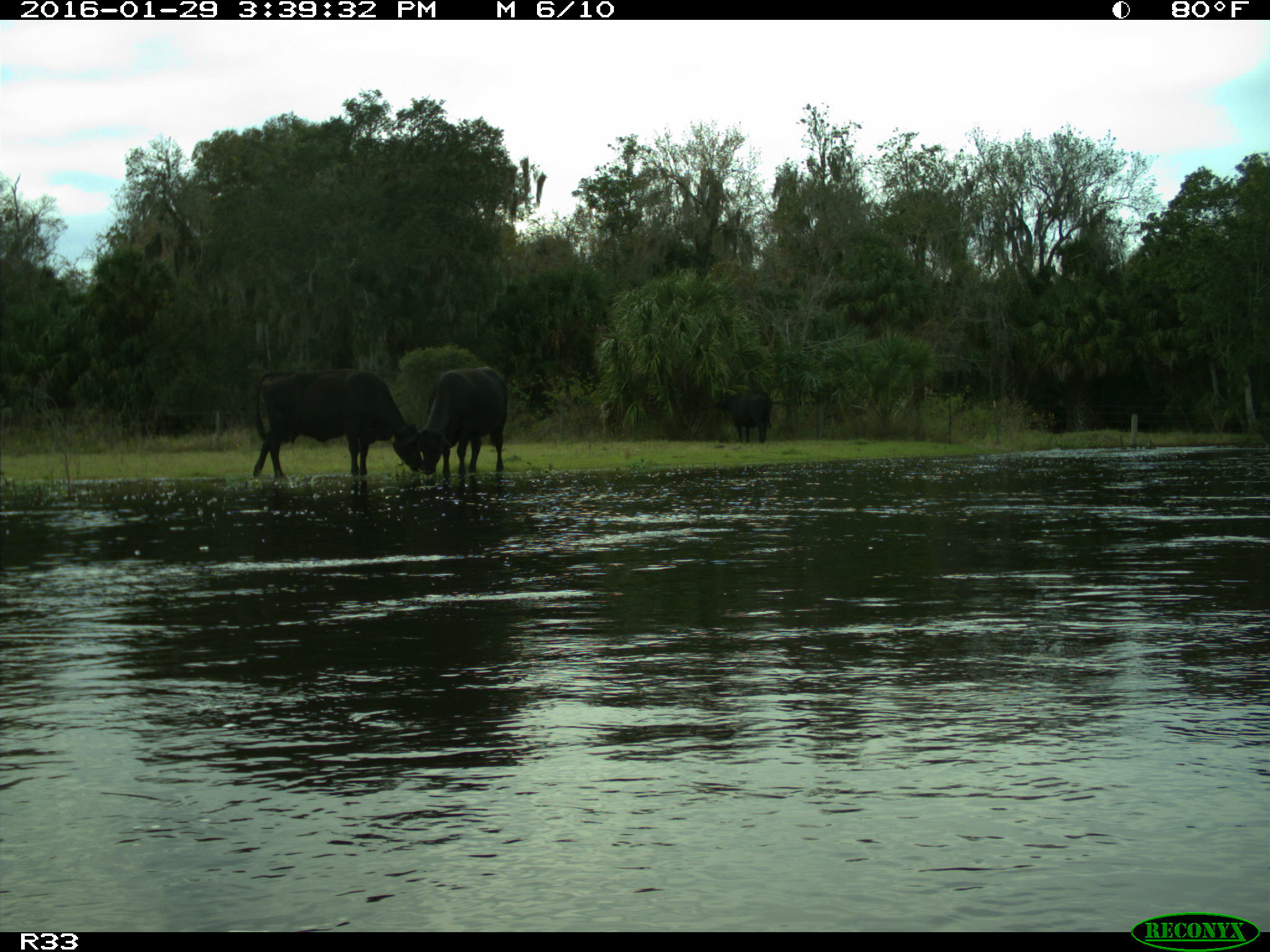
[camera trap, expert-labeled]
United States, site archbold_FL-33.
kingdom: Animalia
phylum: Chordata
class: Mammalia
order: Artiodactyla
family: Bovidae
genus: Bos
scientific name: Bos taurus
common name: domestic cow